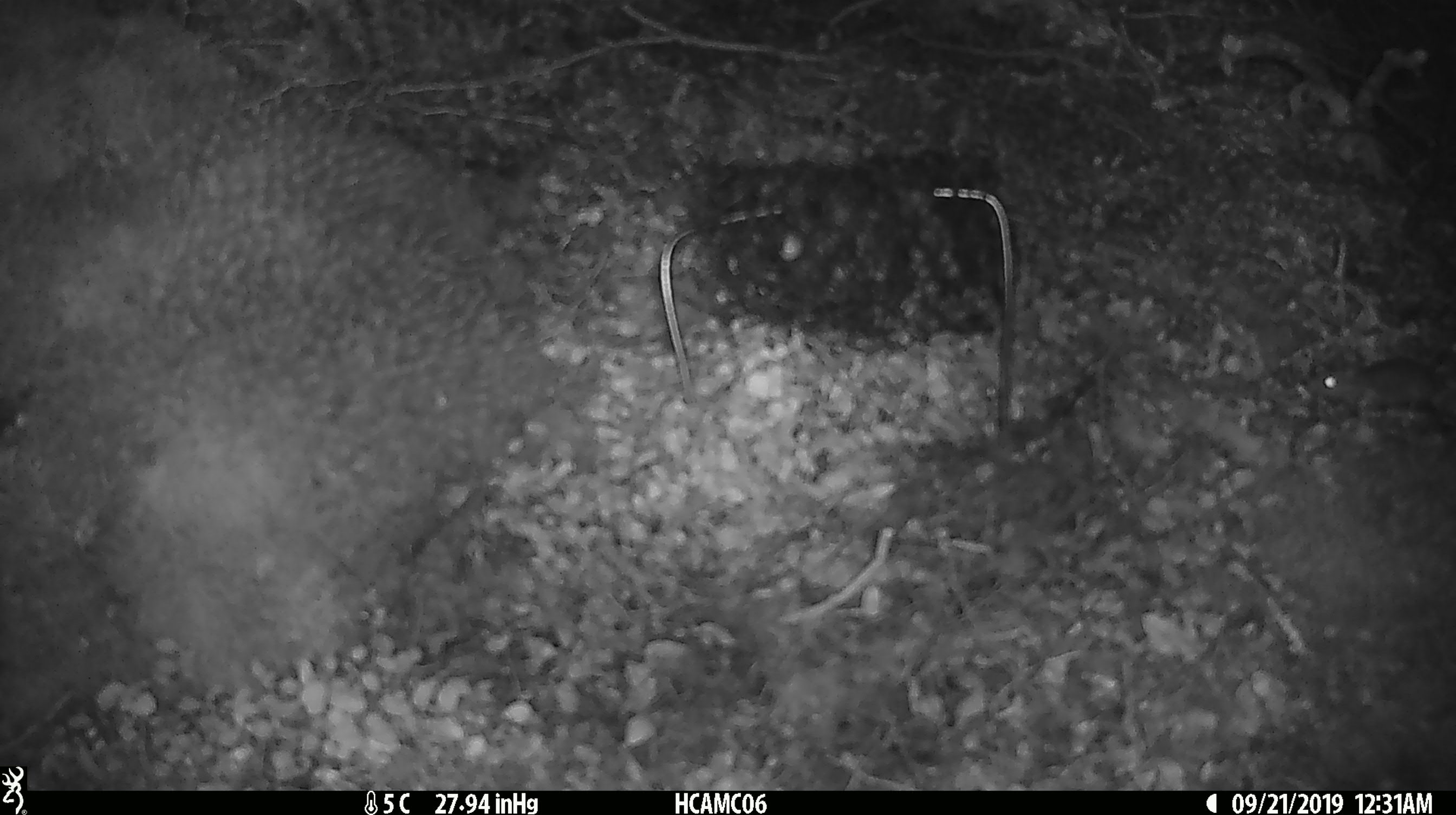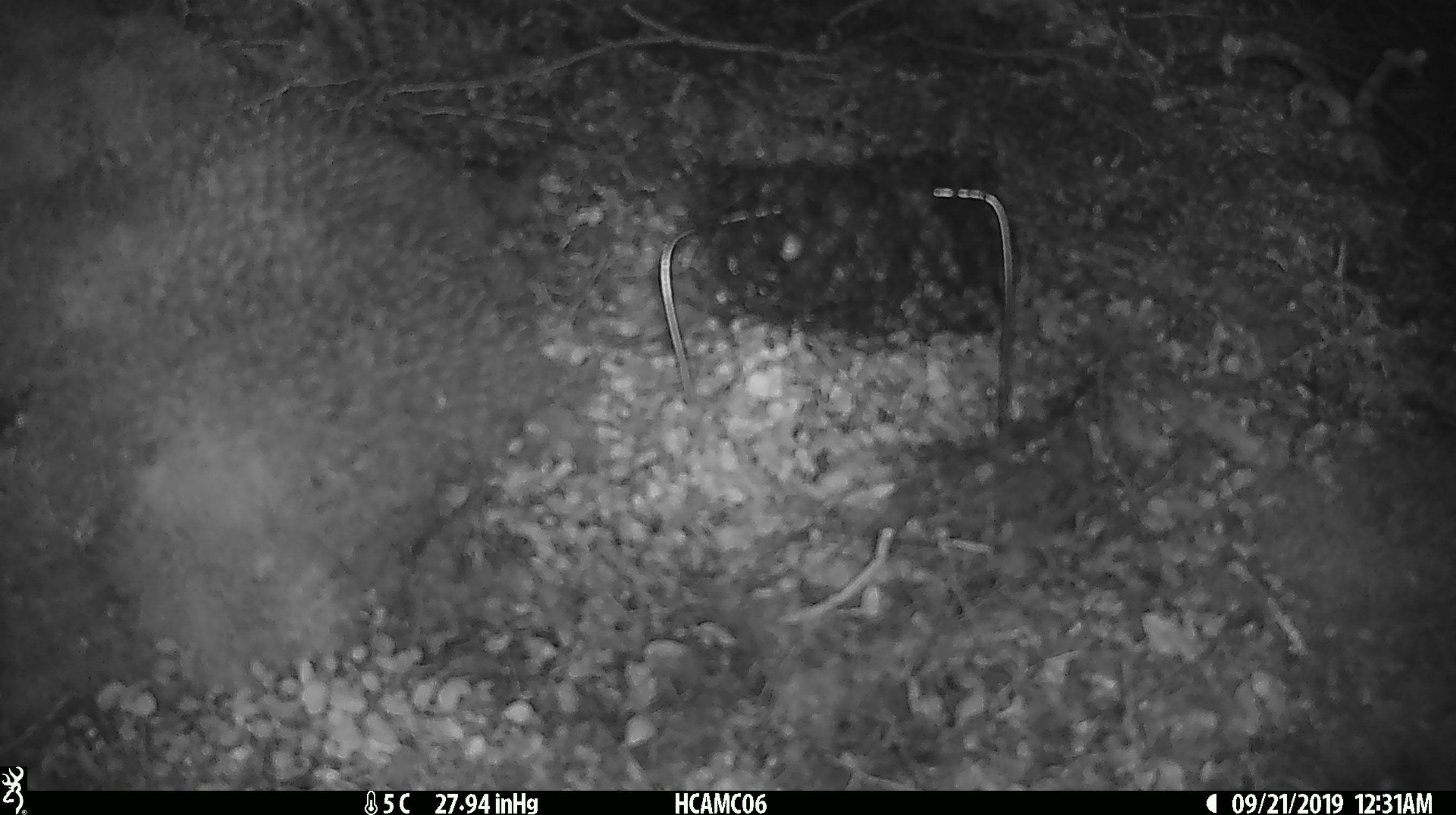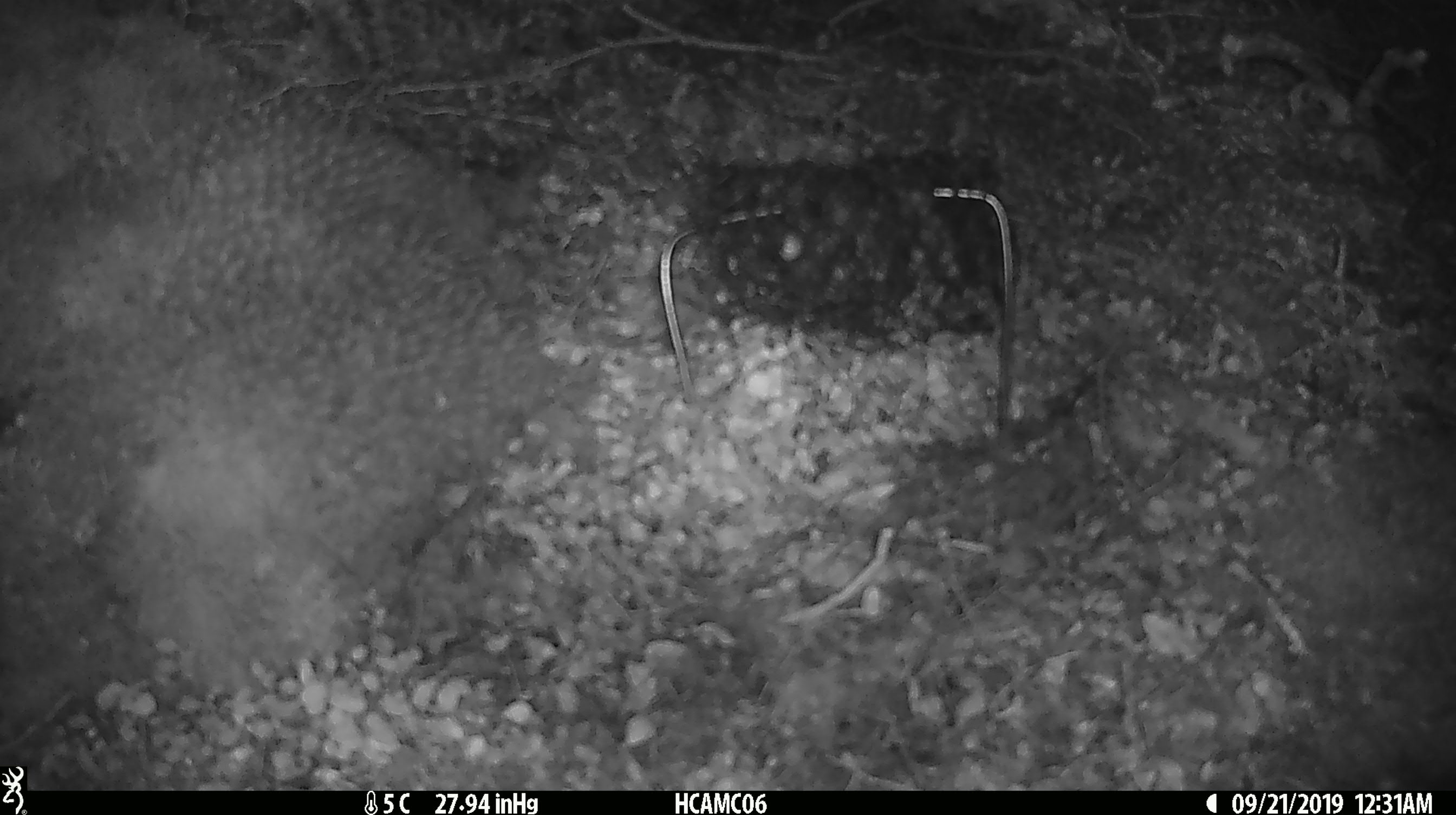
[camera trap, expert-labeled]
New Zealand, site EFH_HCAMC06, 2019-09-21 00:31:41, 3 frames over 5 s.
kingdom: Animalia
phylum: Chordata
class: Mammalia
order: Rodentia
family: Muridae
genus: Mus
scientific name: Mus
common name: mouse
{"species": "mouse (Mus)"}